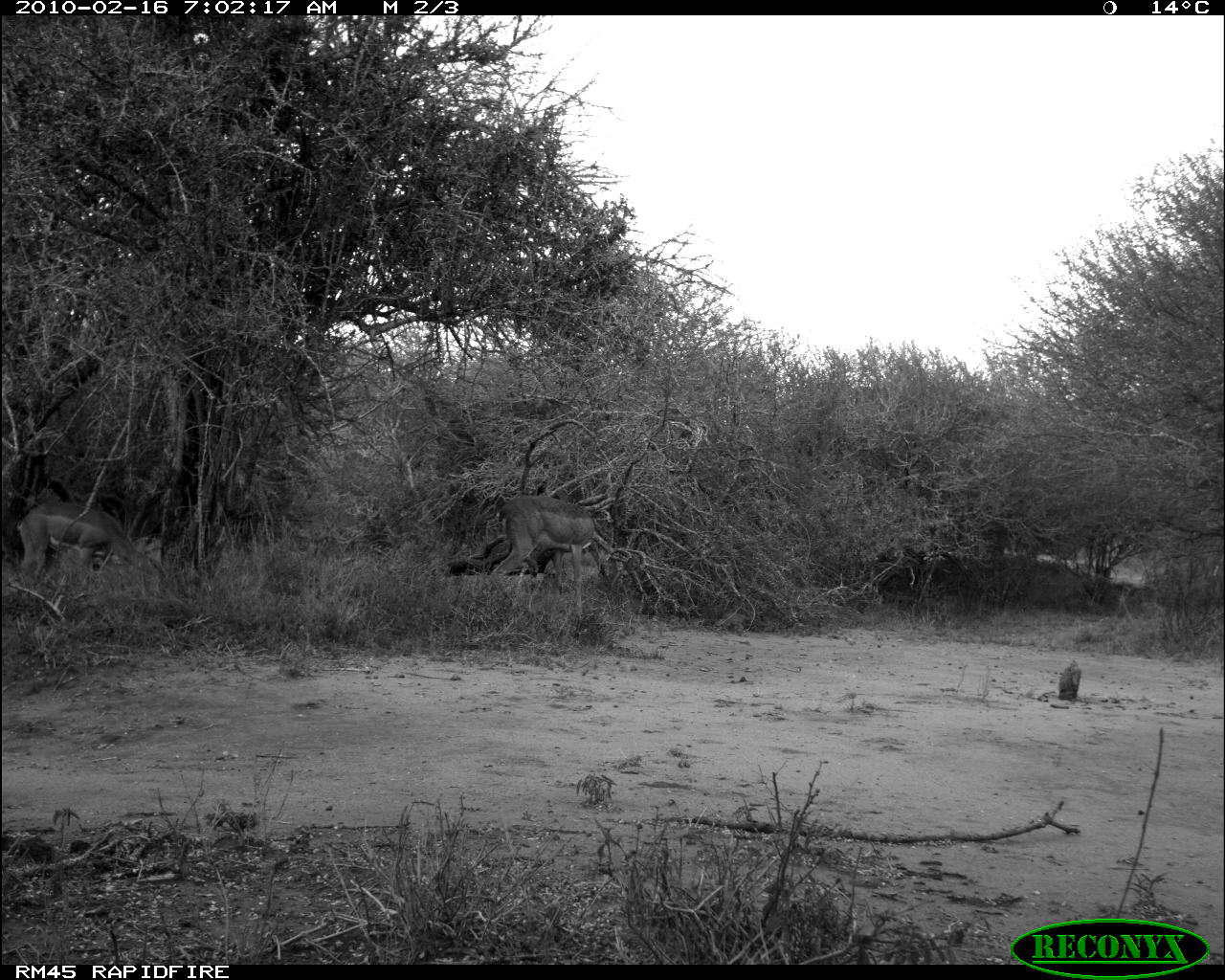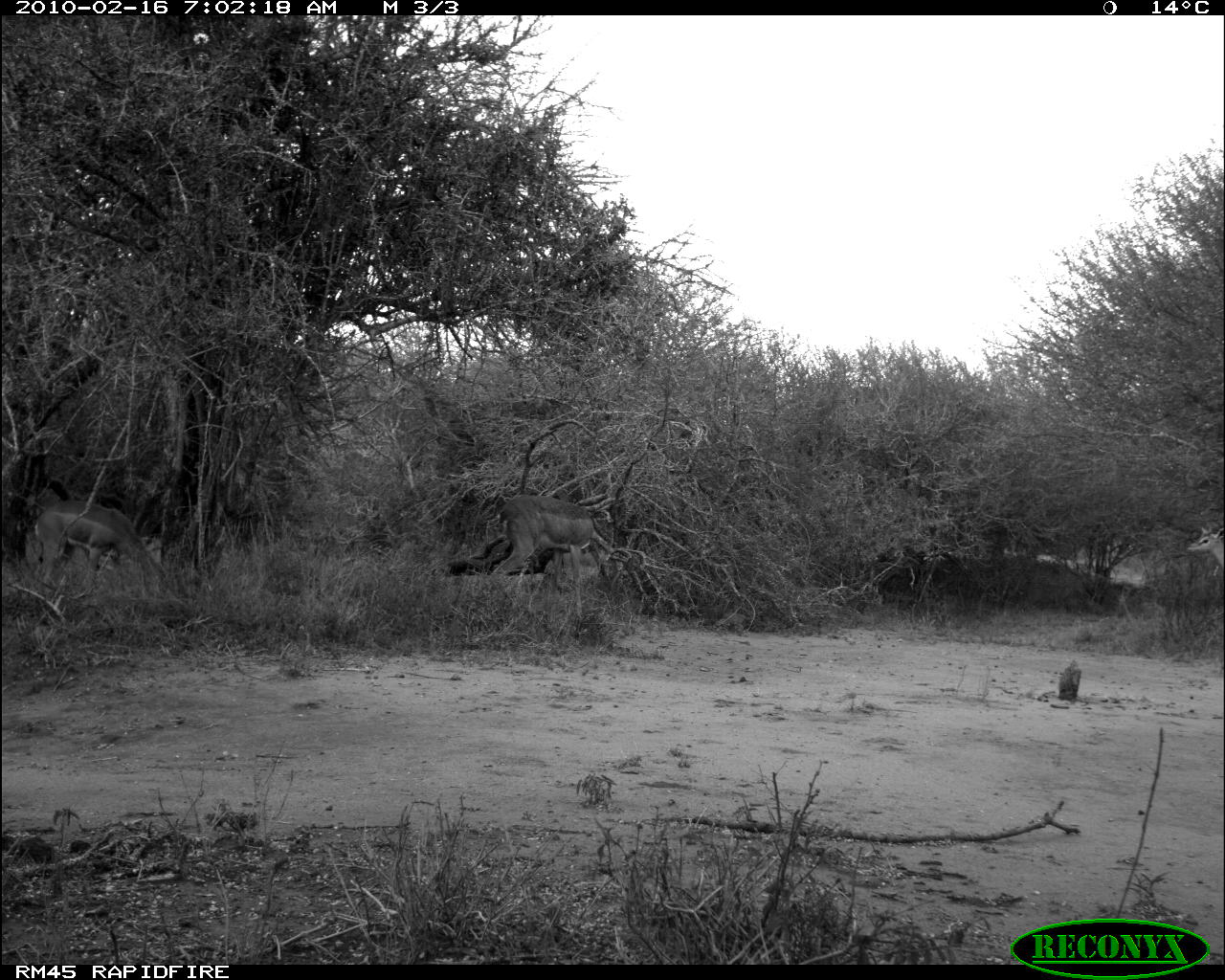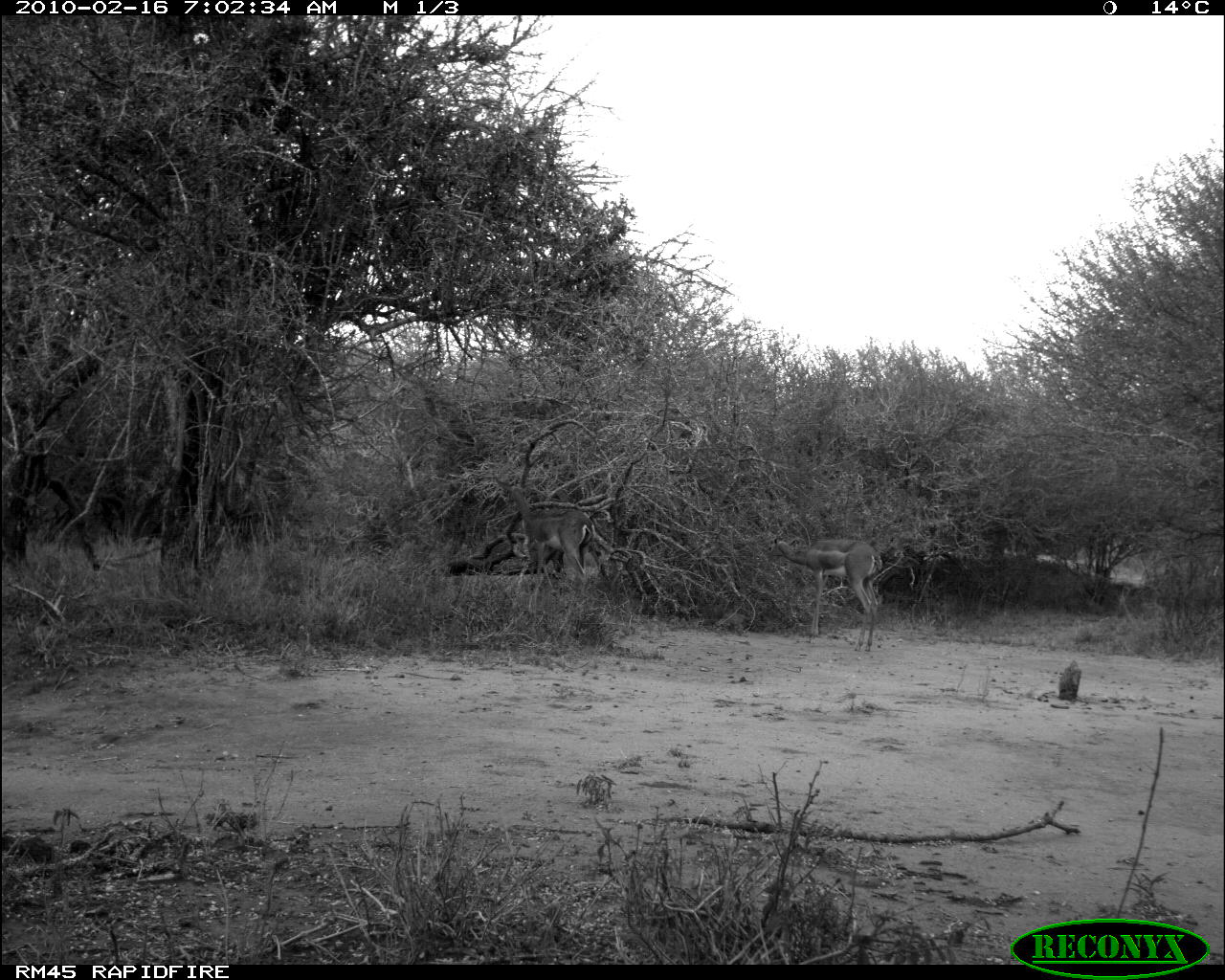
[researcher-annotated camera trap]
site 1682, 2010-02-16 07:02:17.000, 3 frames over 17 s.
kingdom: Animalia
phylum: Chordata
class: Mammalia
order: Artiodactyla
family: Bovidae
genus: Litocranius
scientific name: Litocranius walleri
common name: gerenuk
Litocranius walleri (gerenuk), count 2.